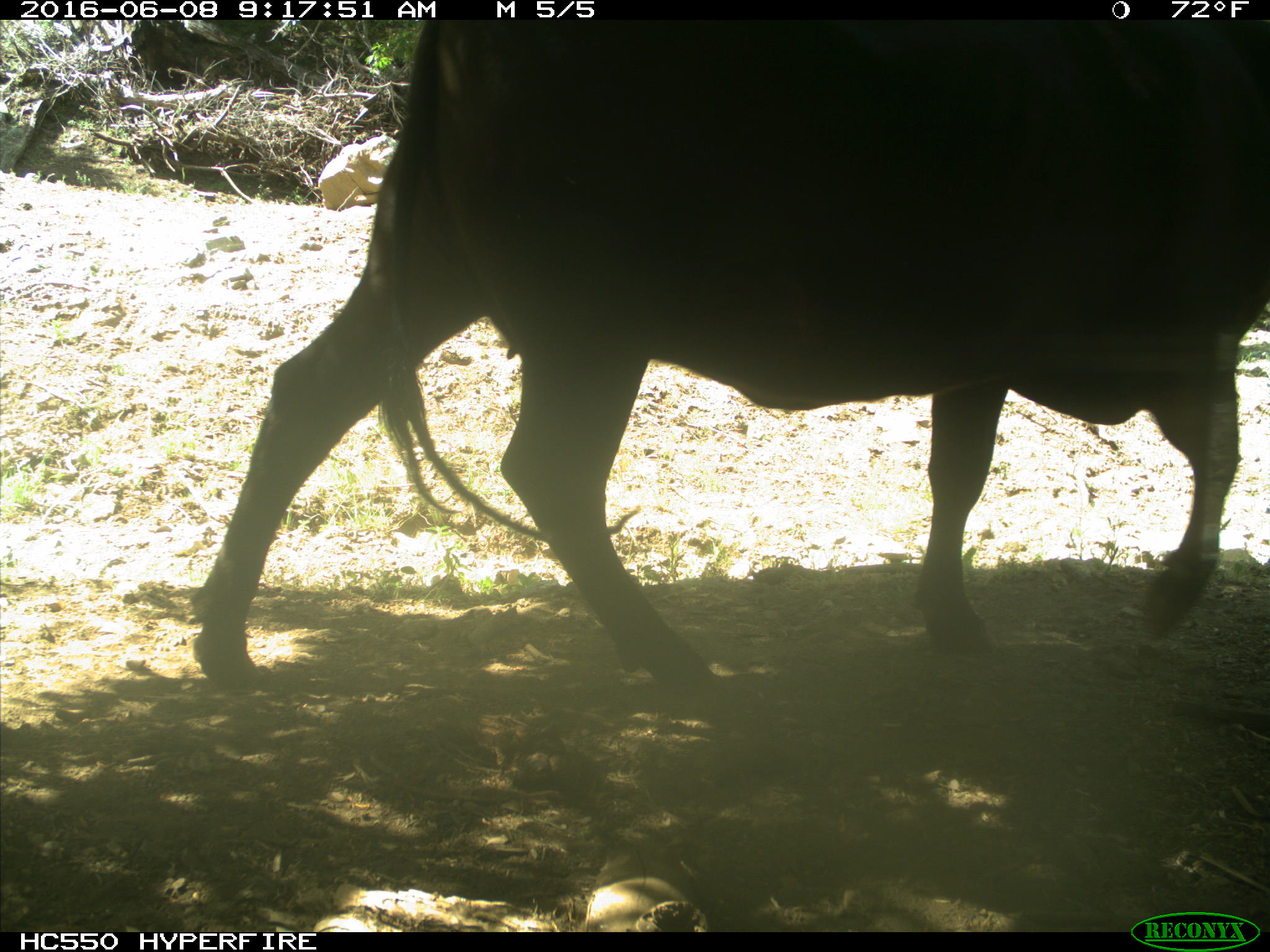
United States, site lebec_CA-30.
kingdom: Animalia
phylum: Chordata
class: Mammalia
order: Artiodactyla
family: Bovidae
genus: Bos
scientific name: Bos taurus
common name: domestic cow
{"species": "Bos taurus (domestic cow)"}